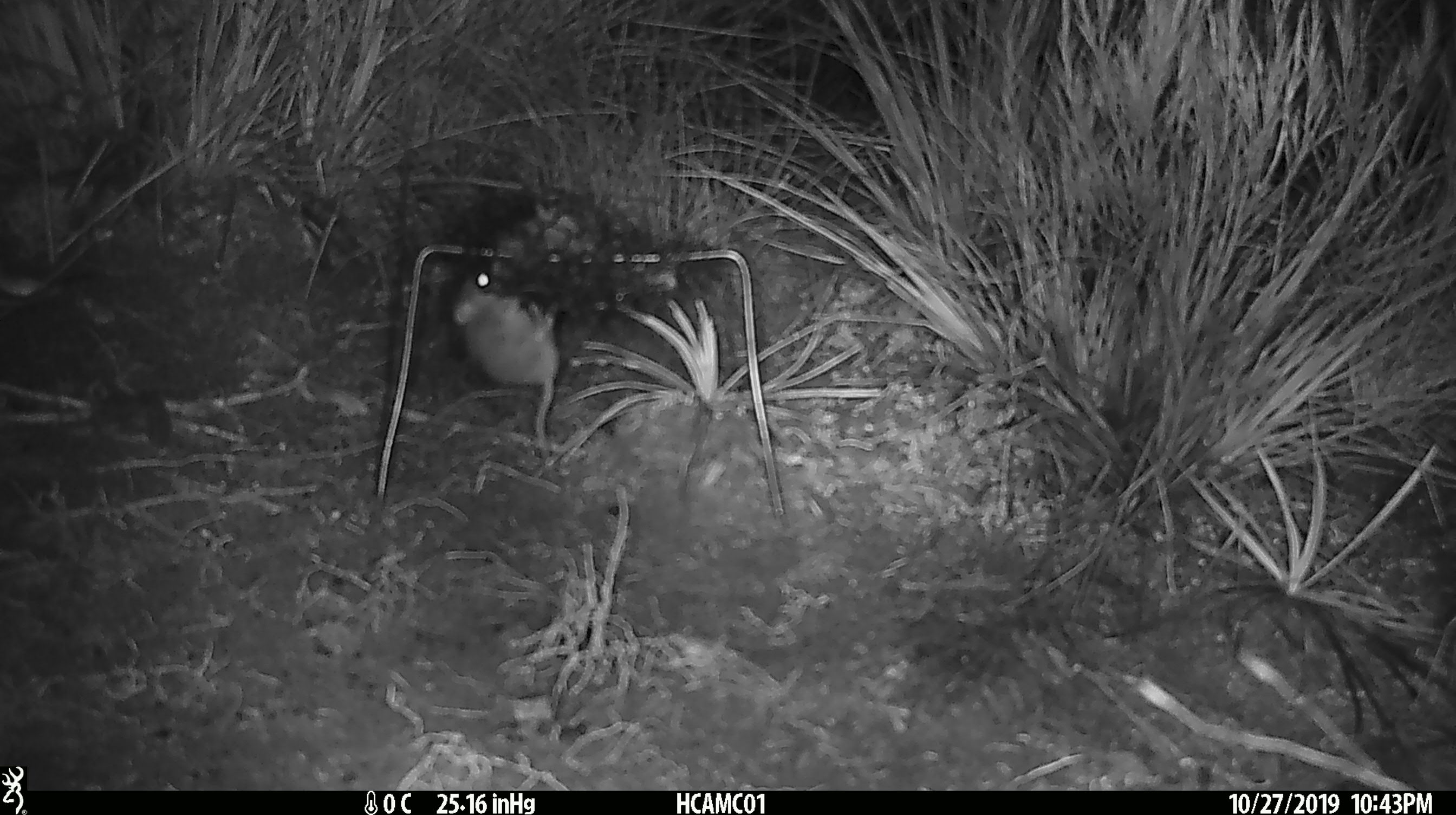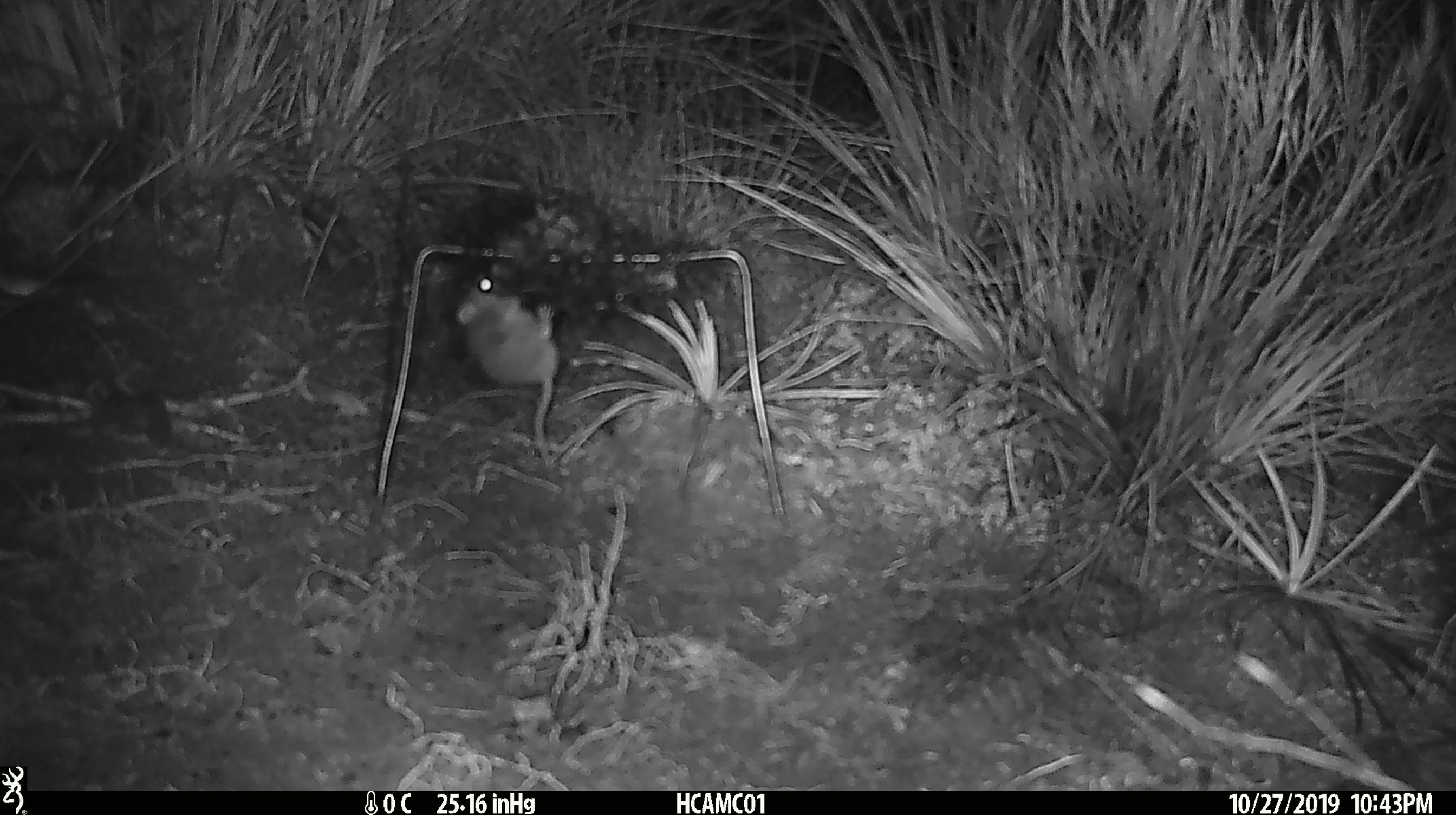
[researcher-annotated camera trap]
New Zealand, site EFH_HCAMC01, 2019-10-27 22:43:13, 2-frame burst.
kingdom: Animalia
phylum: Chordata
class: Mammalia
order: Rodentia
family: Muridae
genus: Mus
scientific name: Mus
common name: mouse